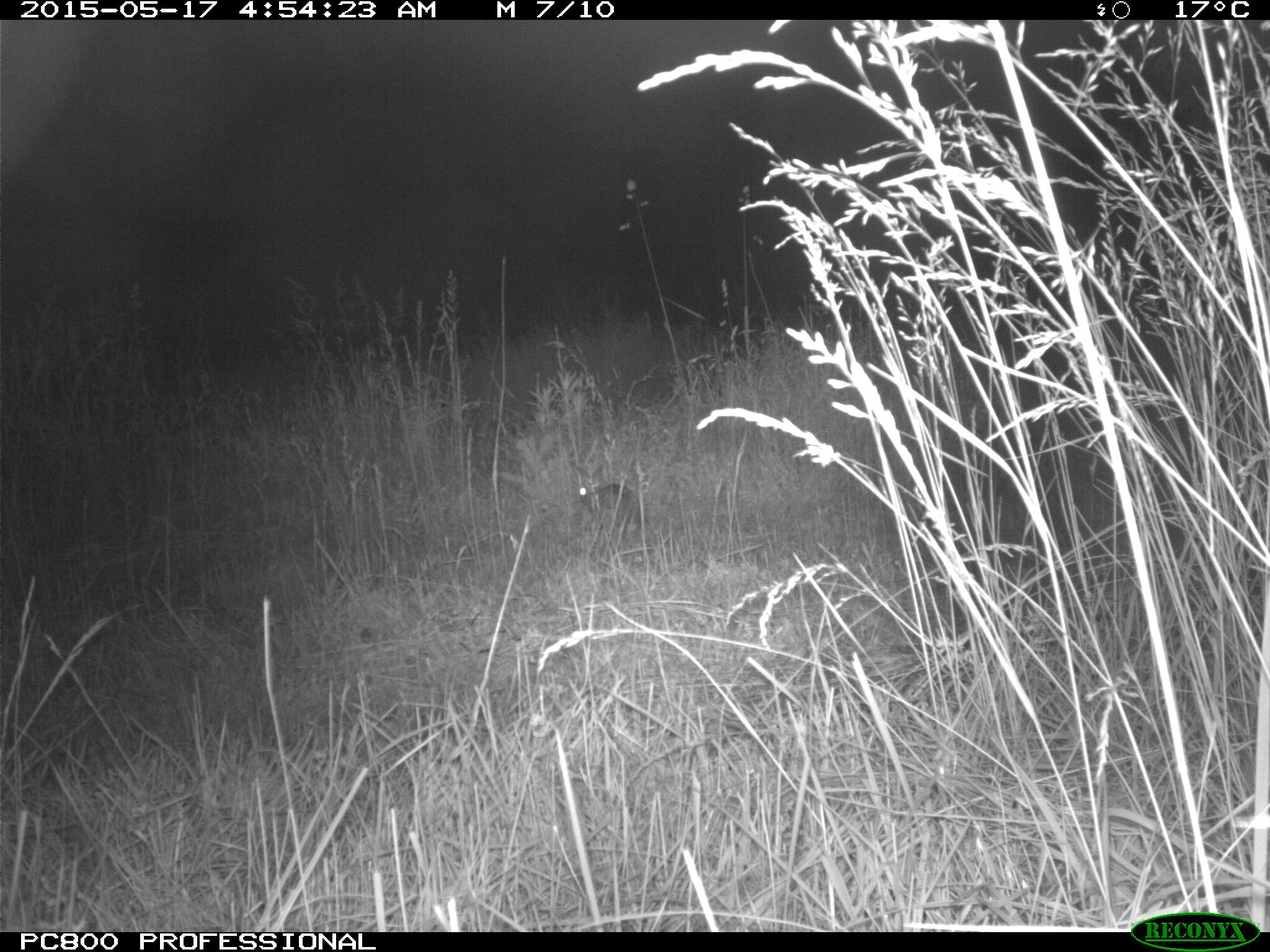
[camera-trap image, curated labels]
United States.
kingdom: Animalia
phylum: Chordata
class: Mammalia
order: Lagomorpha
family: Leporidae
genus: Sylvilagus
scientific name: Sylvilagus floridanus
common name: eastern cottontail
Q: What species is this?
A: Eastern Cottontail (Sylvilagus floridanus).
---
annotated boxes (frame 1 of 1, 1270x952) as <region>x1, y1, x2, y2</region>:
Eastern Cottontail: <region>562, 456, 651, 547</region>